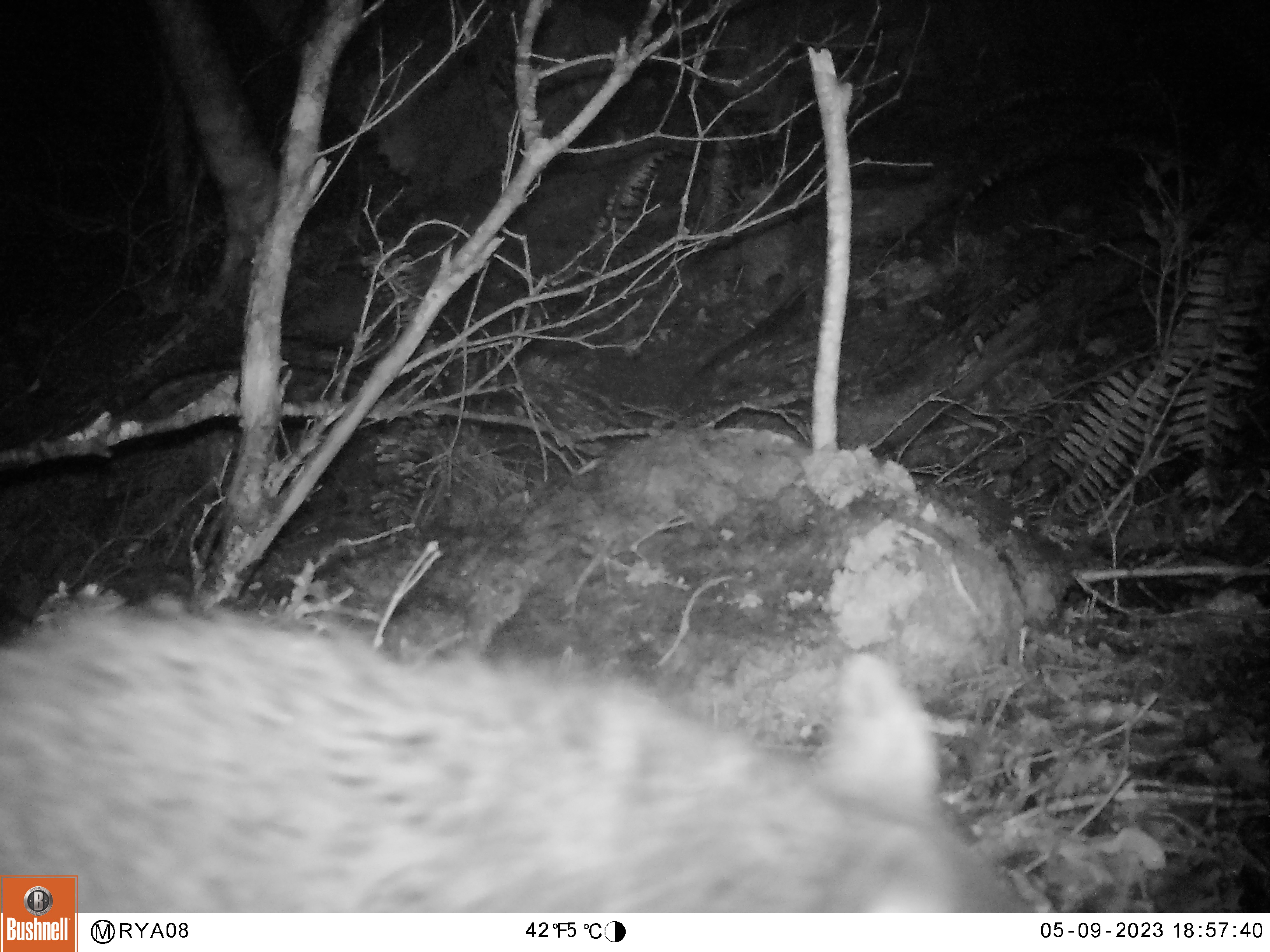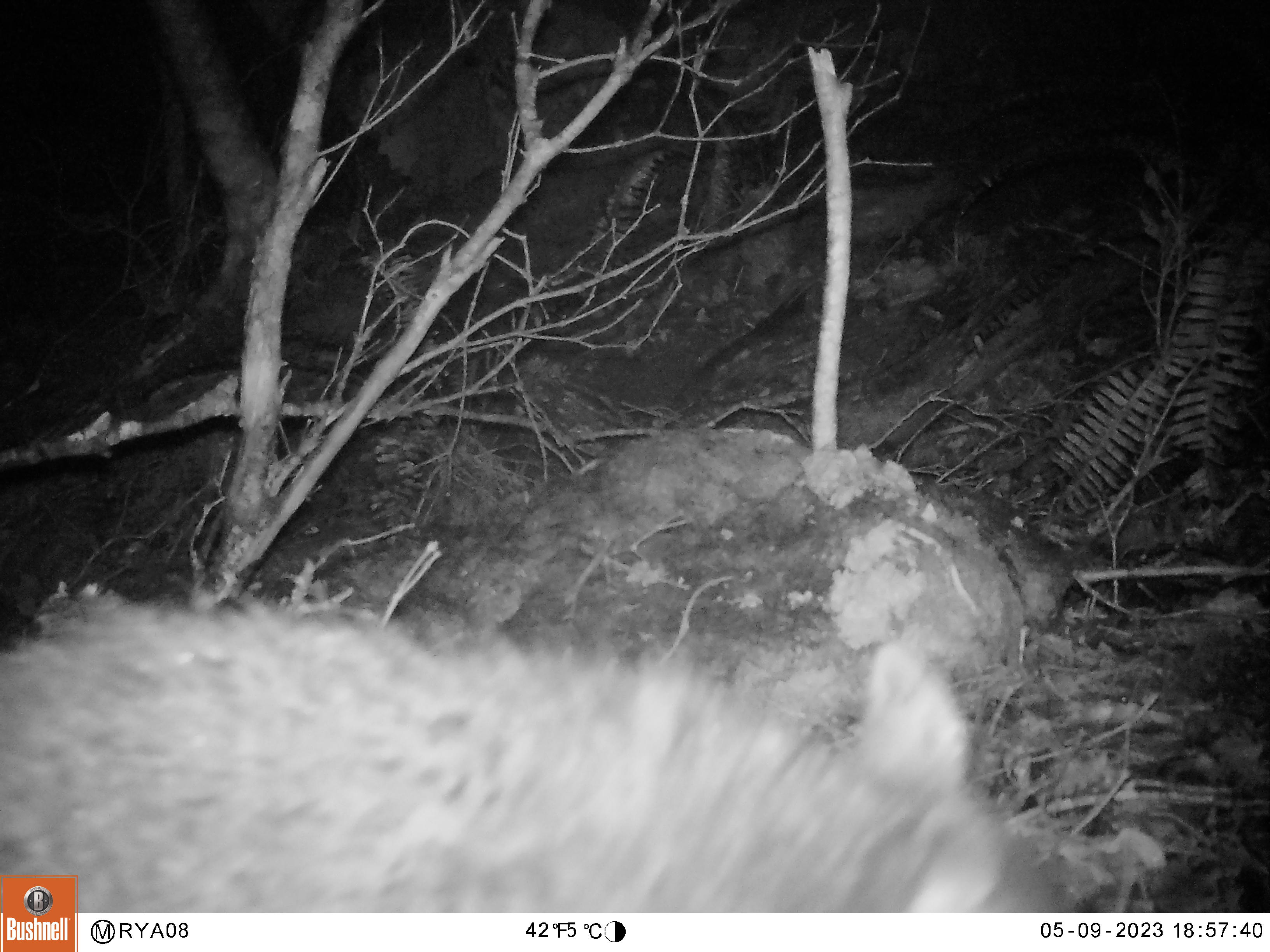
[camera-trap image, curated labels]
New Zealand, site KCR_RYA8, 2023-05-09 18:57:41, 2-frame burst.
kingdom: Animalia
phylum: Chordata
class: Mammalia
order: Diprotodontia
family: Phalangeridae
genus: Trichosurus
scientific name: Trichosurus vulpecula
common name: common brushtail possum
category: possum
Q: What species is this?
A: Possum (common brushtail possum) (Trichosurus vulpecula).